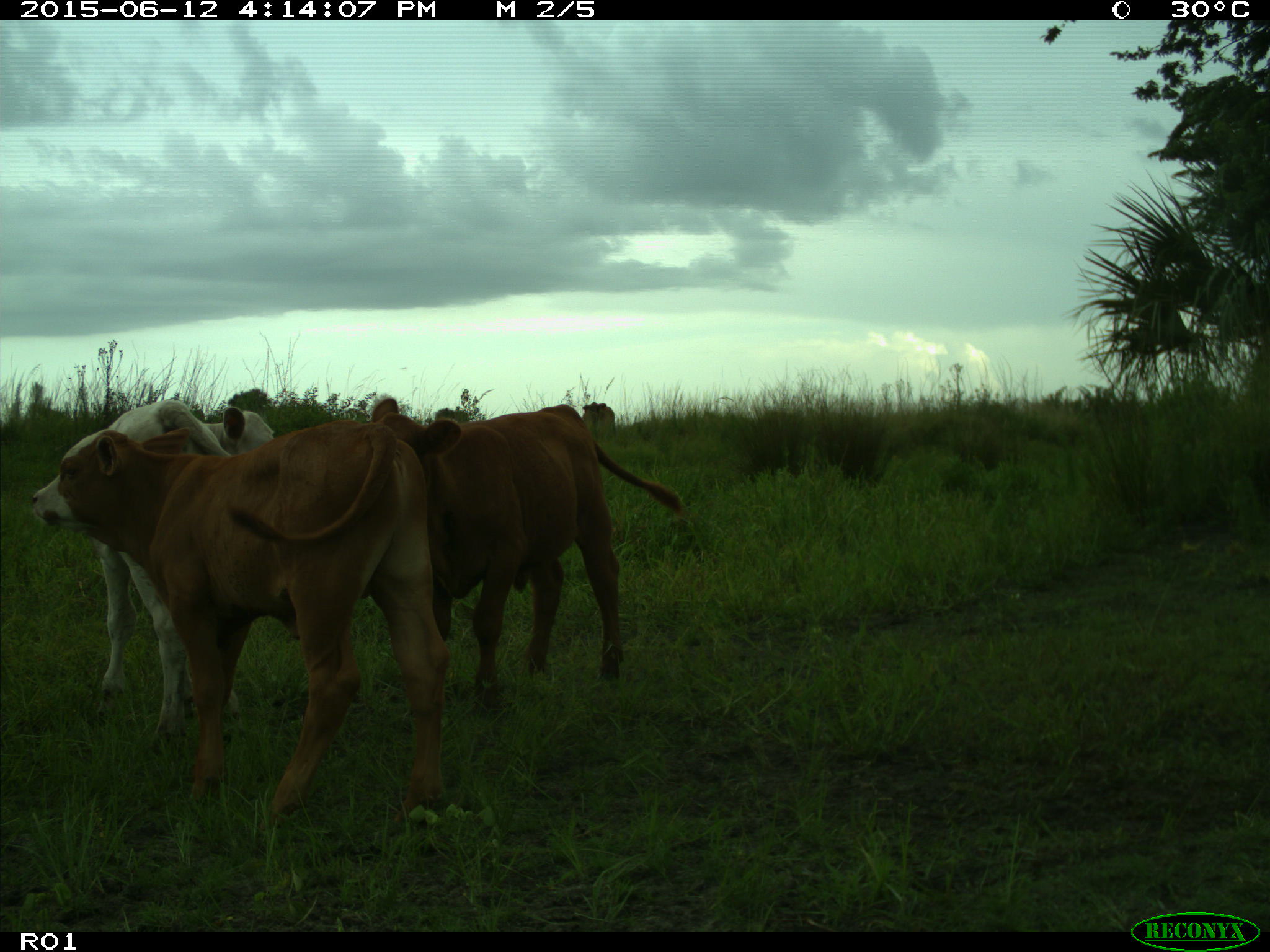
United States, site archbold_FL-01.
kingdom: Animalia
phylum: Chordata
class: Mammalia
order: Artiodactyla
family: Bovidae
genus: Bos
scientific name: Bos taurus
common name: domestic cow